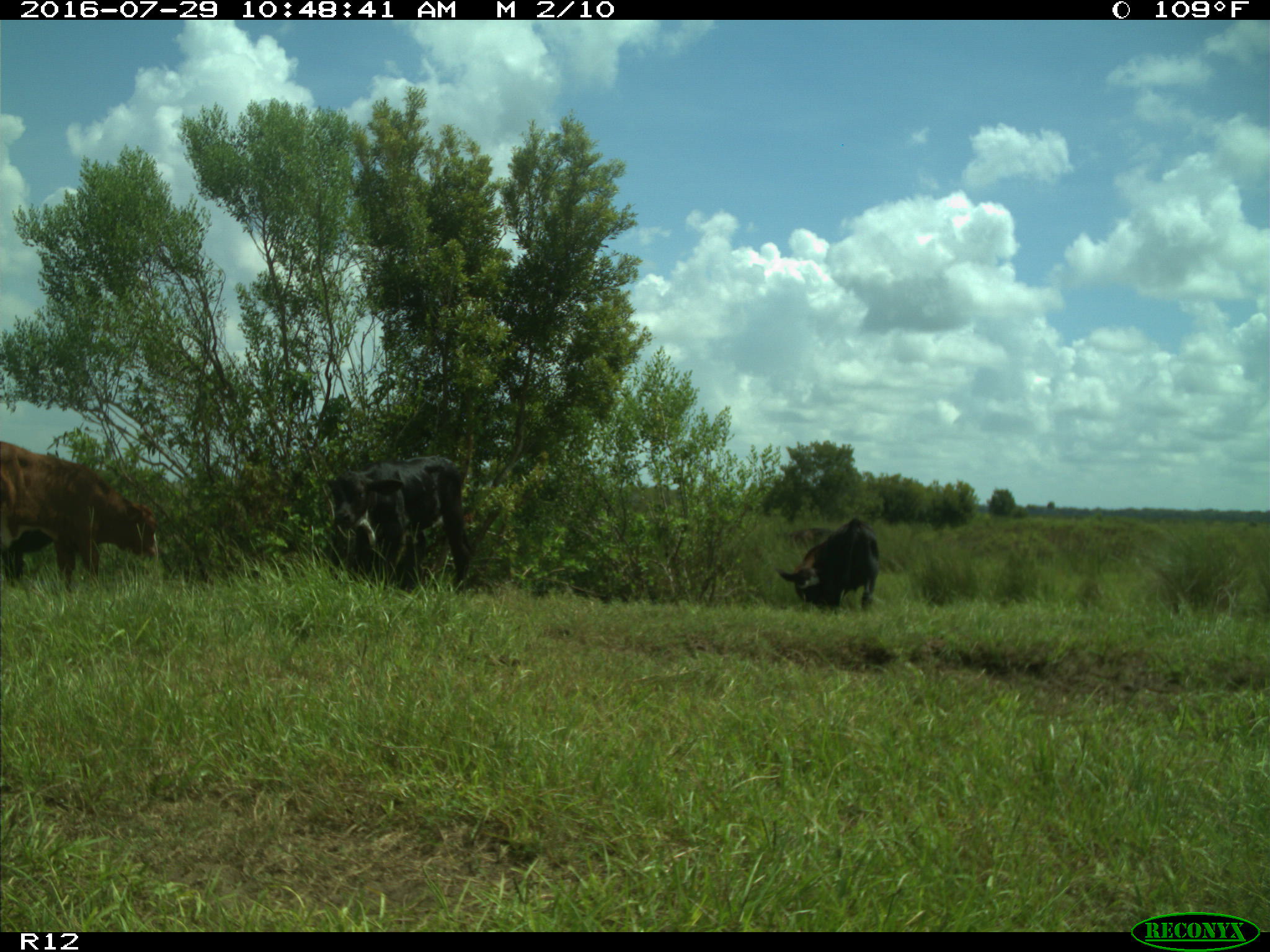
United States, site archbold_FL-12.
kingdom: Animalia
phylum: Chordata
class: Mammalia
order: Artiodactyla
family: Bovidae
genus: Bos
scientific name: Bos taurus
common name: domestic cow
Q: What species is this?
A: Bos taurus (domestic cow).